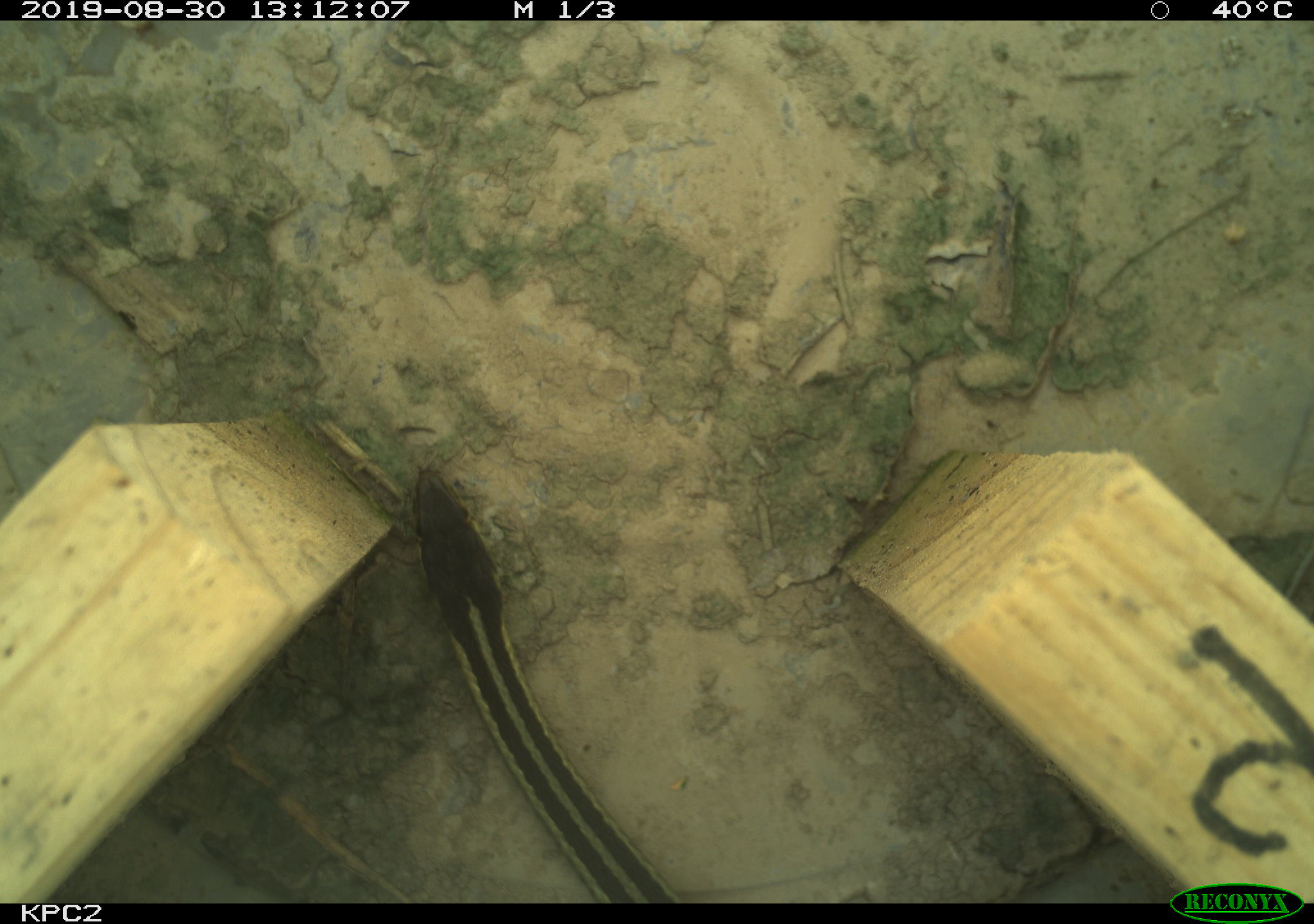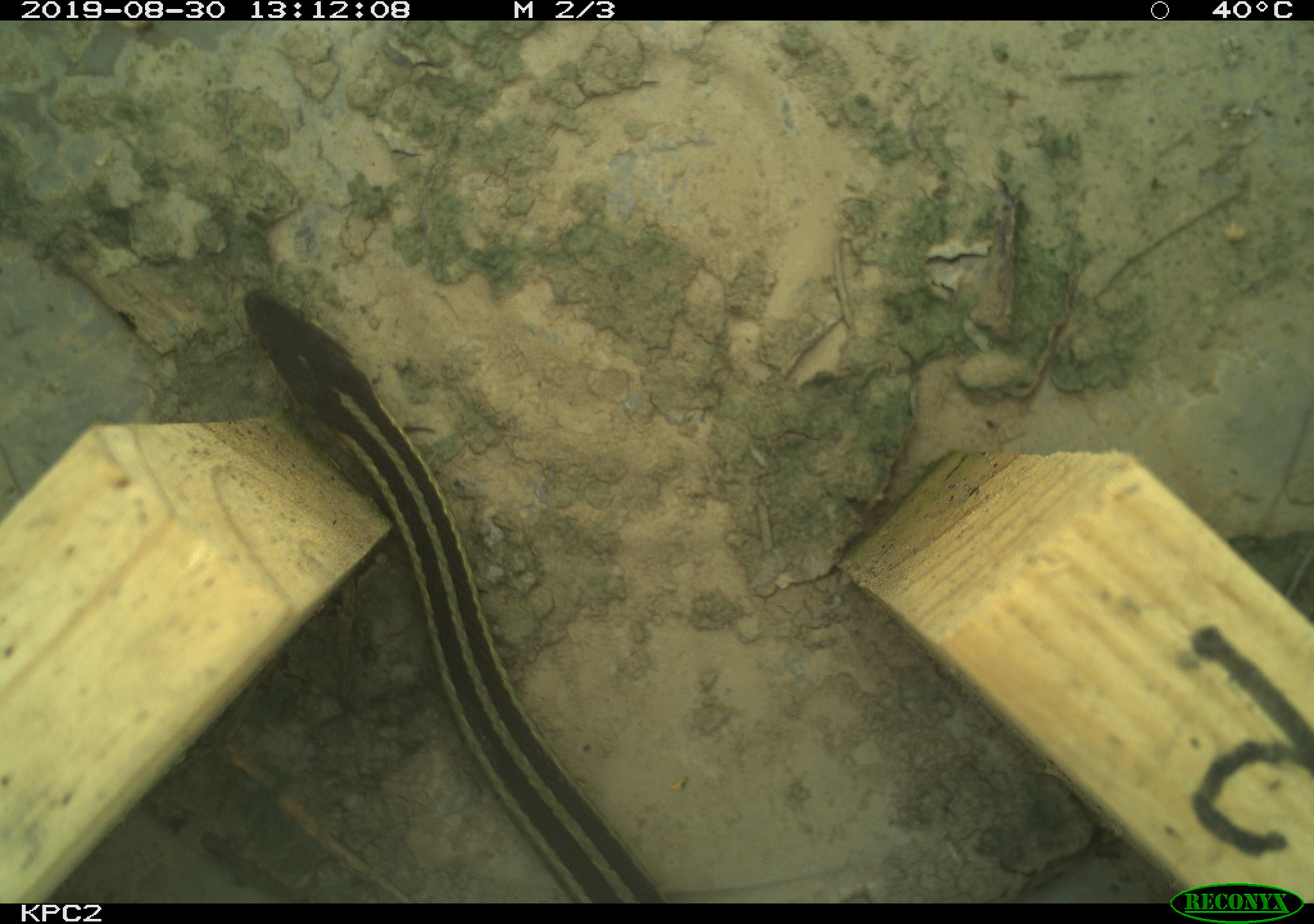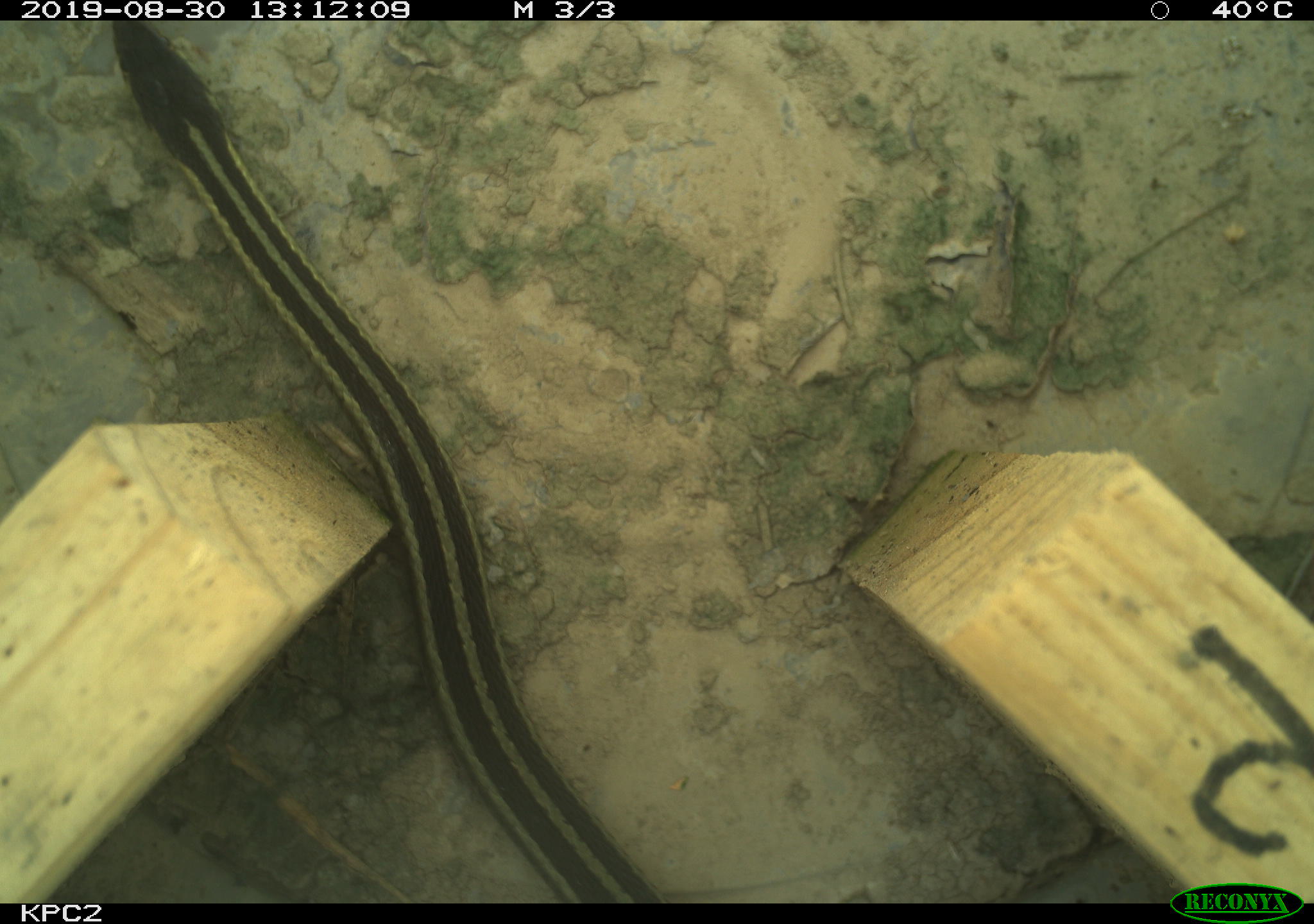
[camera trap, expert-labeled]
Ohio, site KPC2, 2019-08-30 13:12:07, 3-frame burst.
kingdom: Animalia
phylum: Chordata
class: Reptilia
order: Squamata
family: Colubridae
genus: Thamnophis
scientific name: Thamnophis sirtalis sirtalis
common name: eastern gartersnake